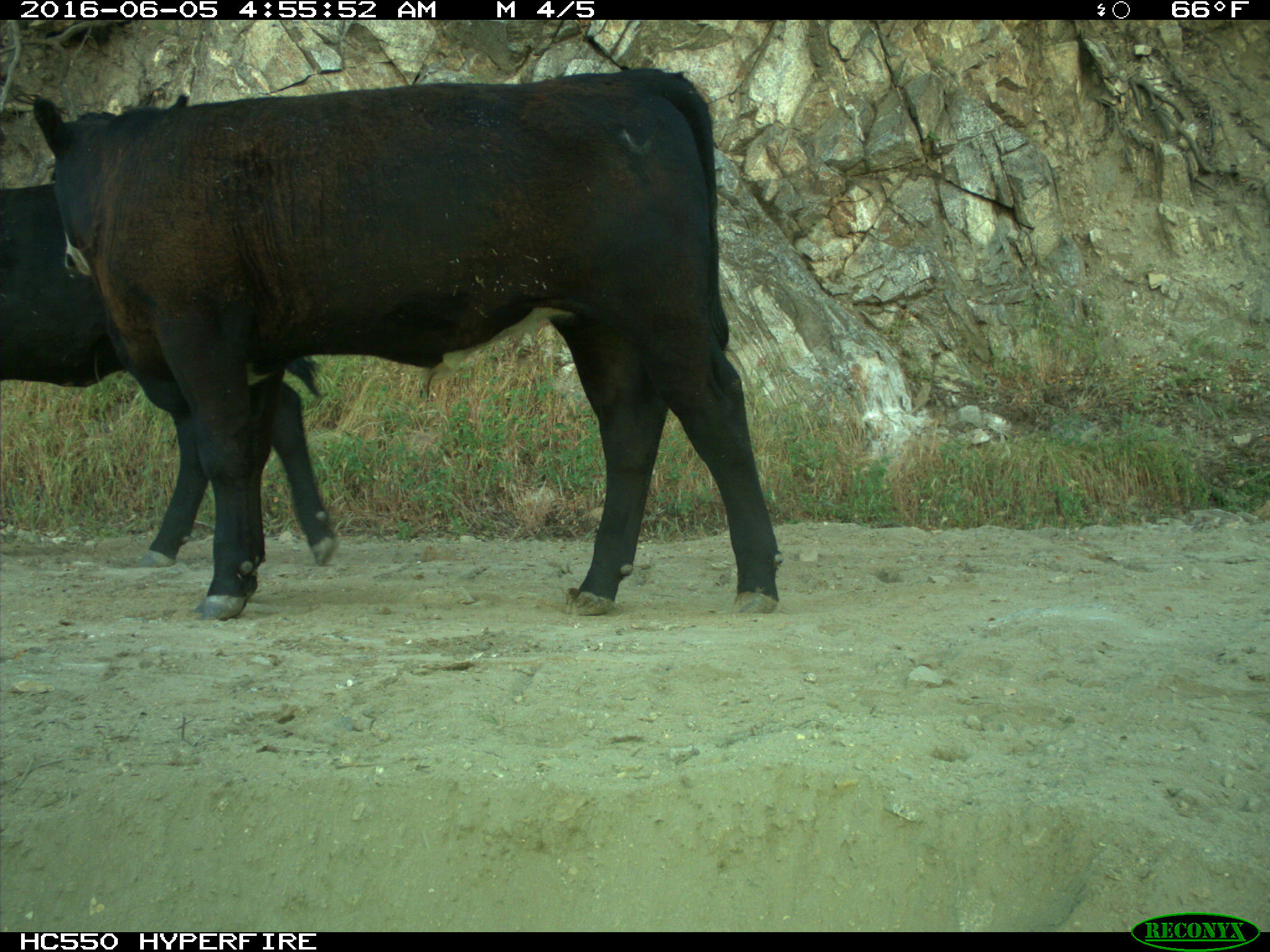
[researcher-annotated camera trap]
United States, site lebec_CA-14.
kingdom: Animalia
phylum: Chordata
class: Mammalia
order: Artiodactyla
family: Bovidae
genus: Bos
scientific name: Bos taurus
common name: domestic cow